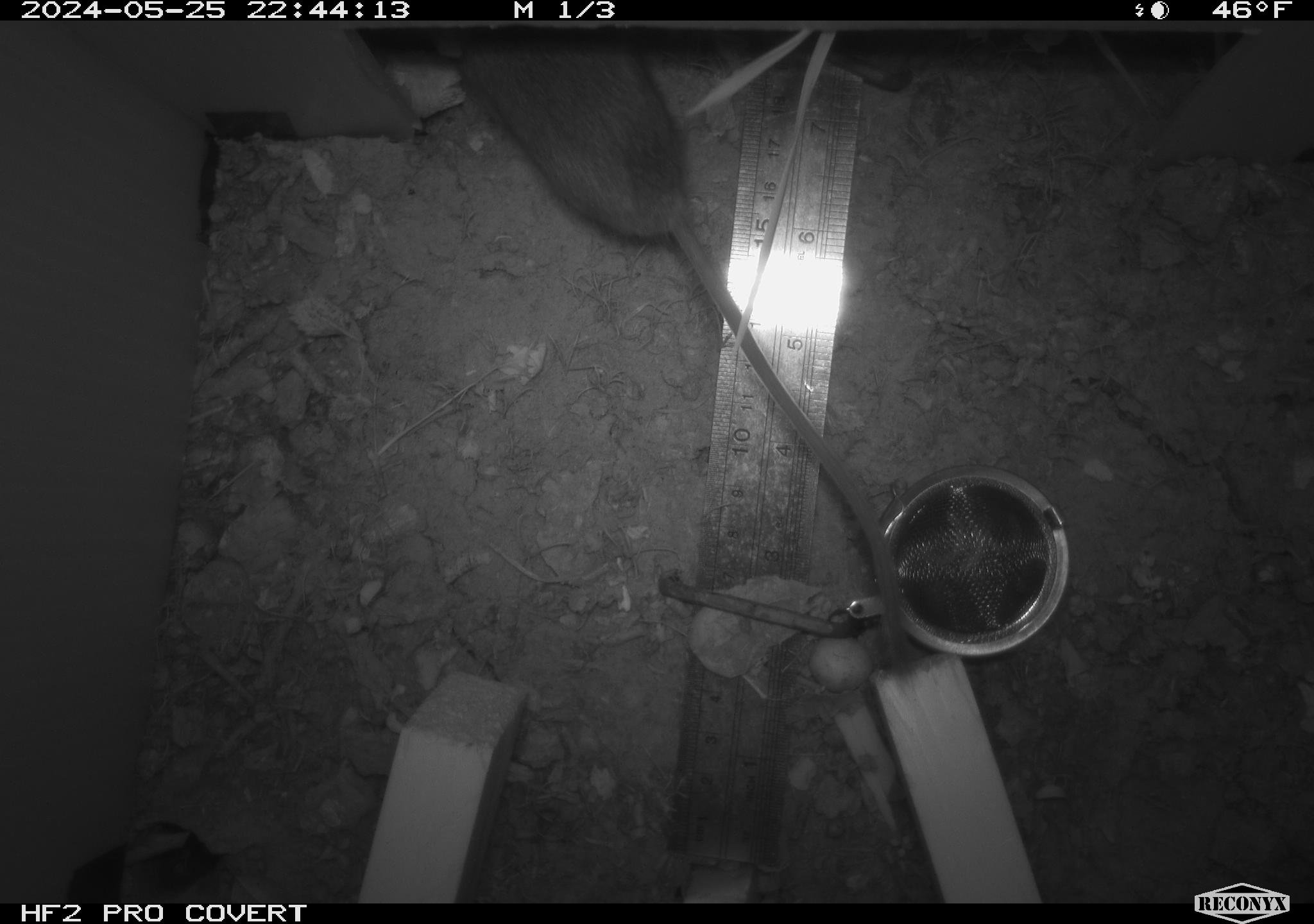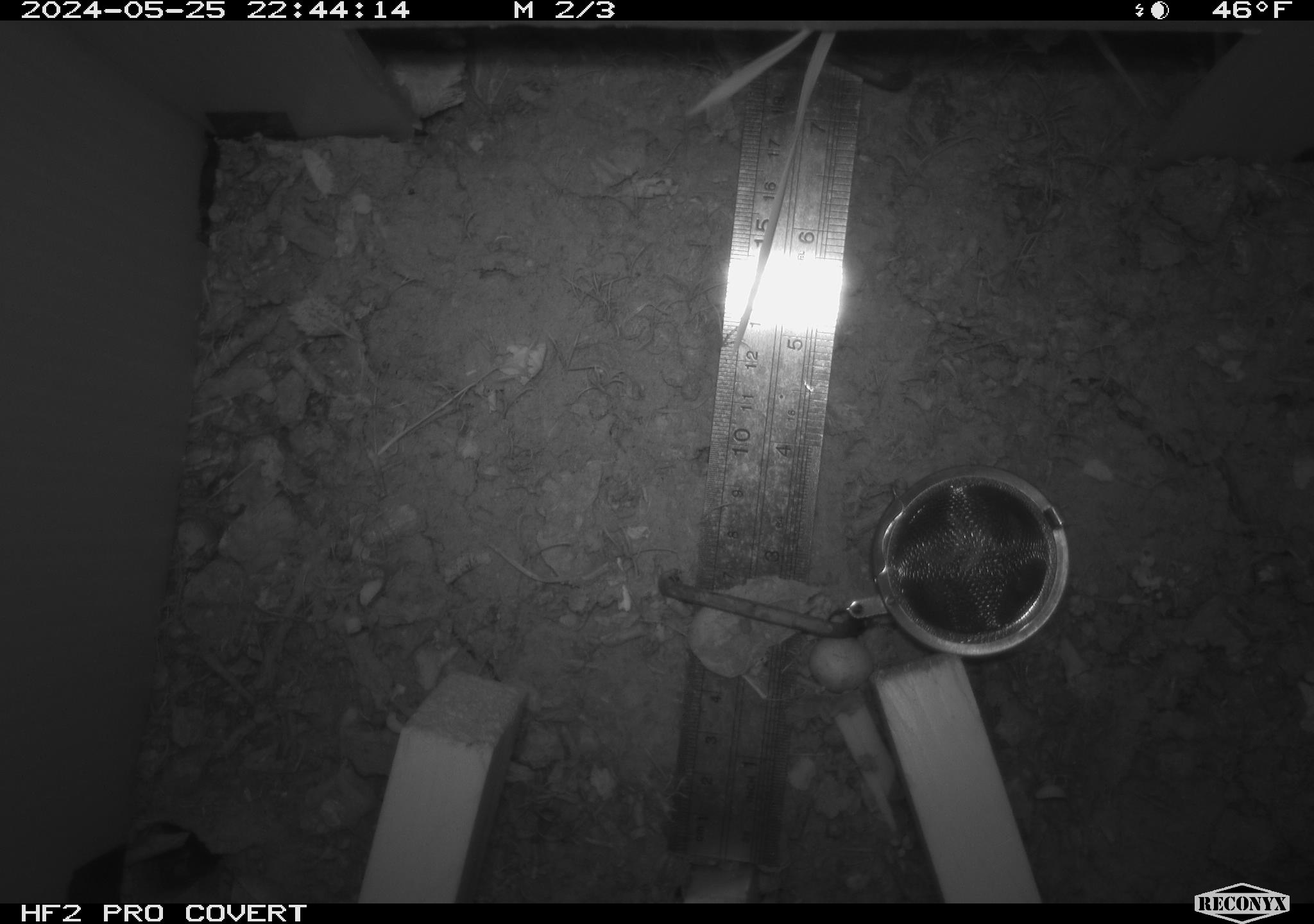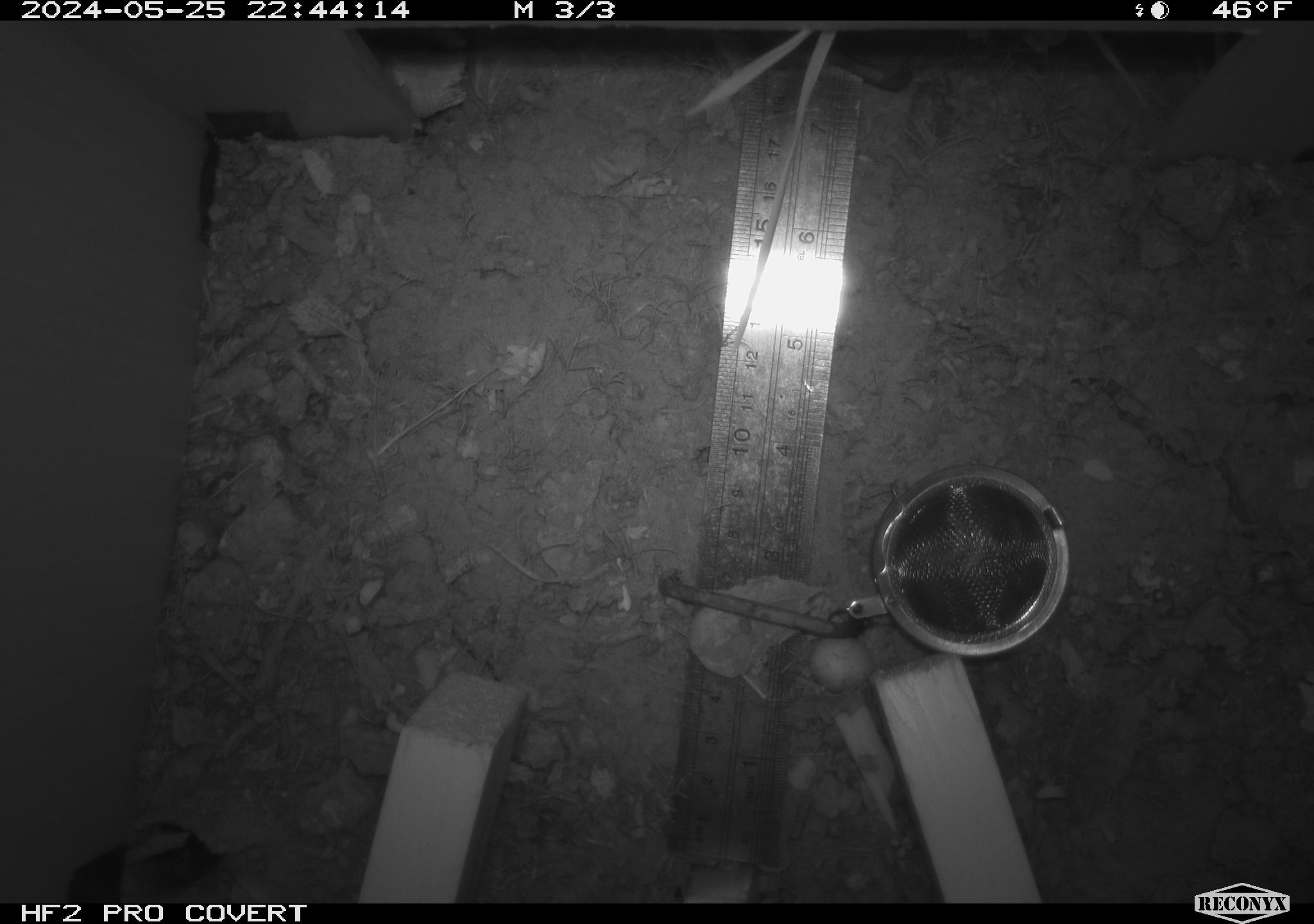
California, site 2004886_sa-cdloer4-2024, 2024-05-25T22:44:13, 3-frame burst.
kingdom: Animalia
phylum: Chordata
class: Mammalia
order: Rodentia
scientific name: Rodentia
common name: mouse species